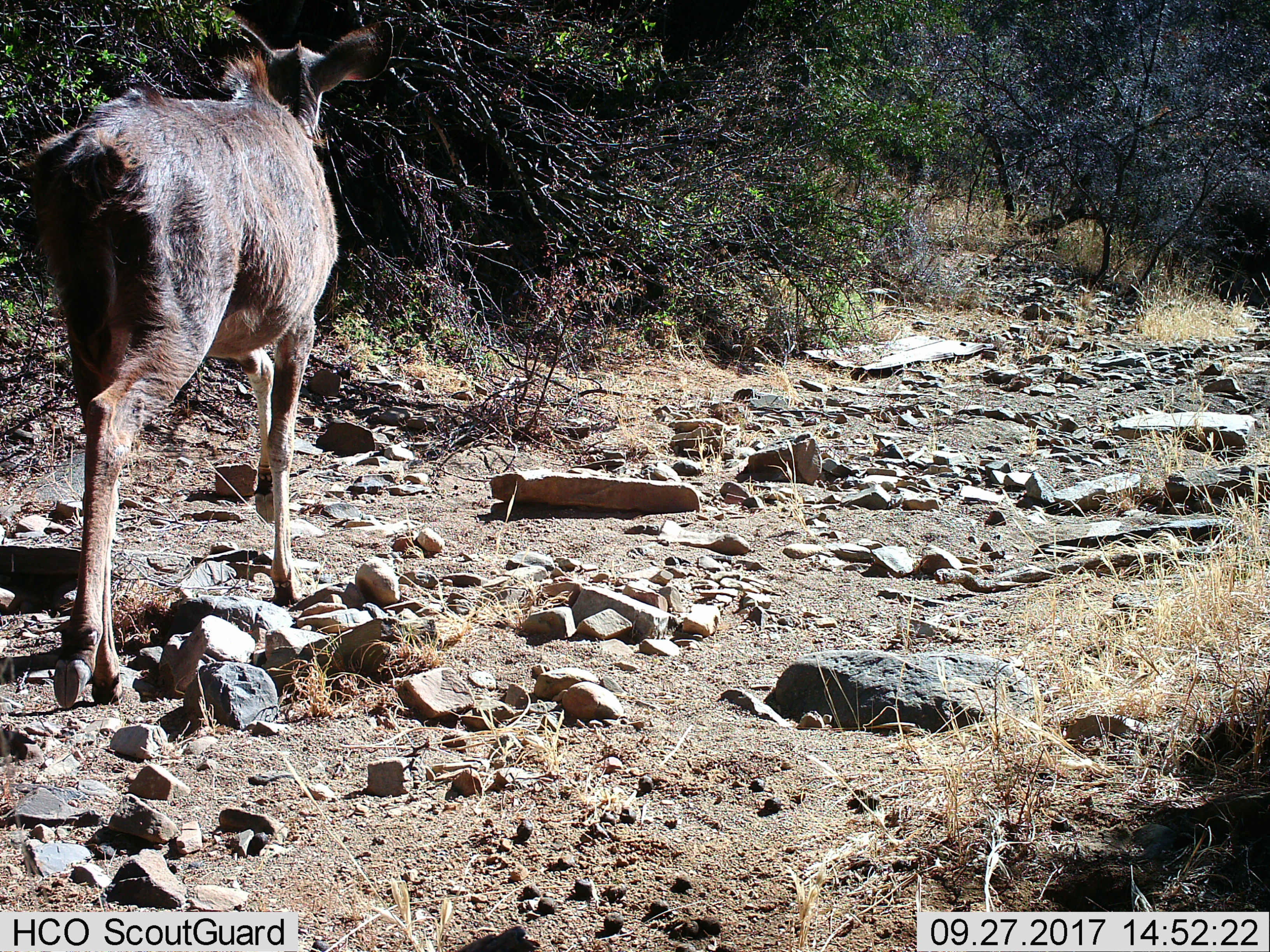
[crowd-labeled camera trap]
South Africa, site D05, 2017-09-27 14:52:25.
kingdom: Animalia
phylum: Chordata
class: Mammalia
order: Artiodactyla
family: Bovidae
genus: Tragelaphus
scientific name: Tragelaphus strepsiceros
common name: greater kudu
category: kudu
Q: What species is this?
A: Kudu (greater kudu) (Tragelaphus strepsiceros).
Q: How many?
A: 1.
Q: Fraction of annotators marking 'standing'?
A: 0%.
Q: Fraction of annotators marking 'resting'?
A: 0%.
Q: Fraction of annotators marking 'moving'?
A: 100%.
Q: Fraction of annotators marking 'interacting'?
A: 0%.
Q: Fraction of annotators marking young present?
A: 0%.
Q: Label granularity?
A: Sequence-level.